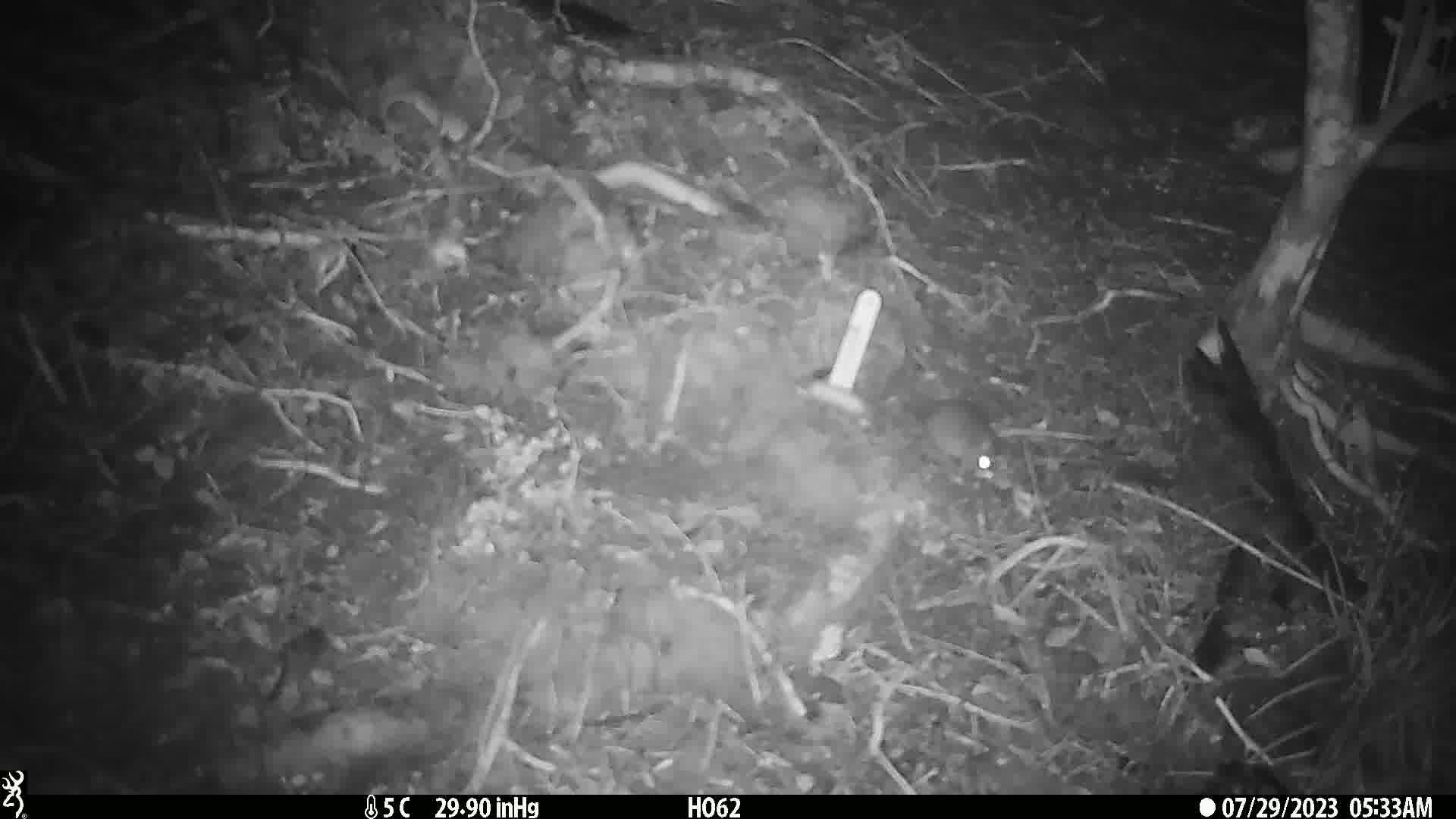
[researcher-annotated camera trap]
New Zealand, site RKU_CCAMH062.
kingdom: Animalia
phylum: Chordata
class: Mammalia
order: Rodentia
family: Muridae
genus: Rattus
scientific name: Rattus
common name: rat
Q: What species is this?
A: Rat (Rattus).